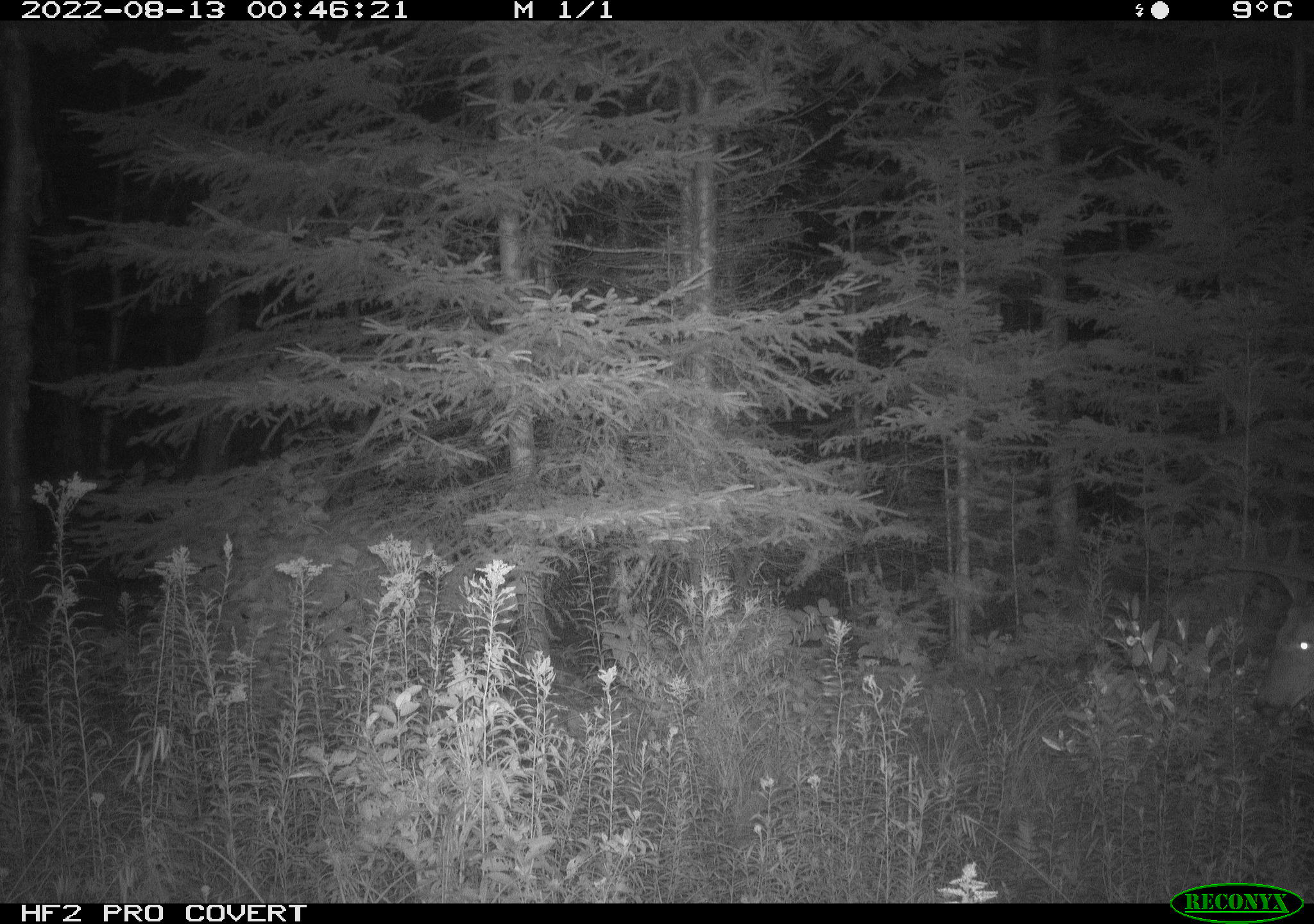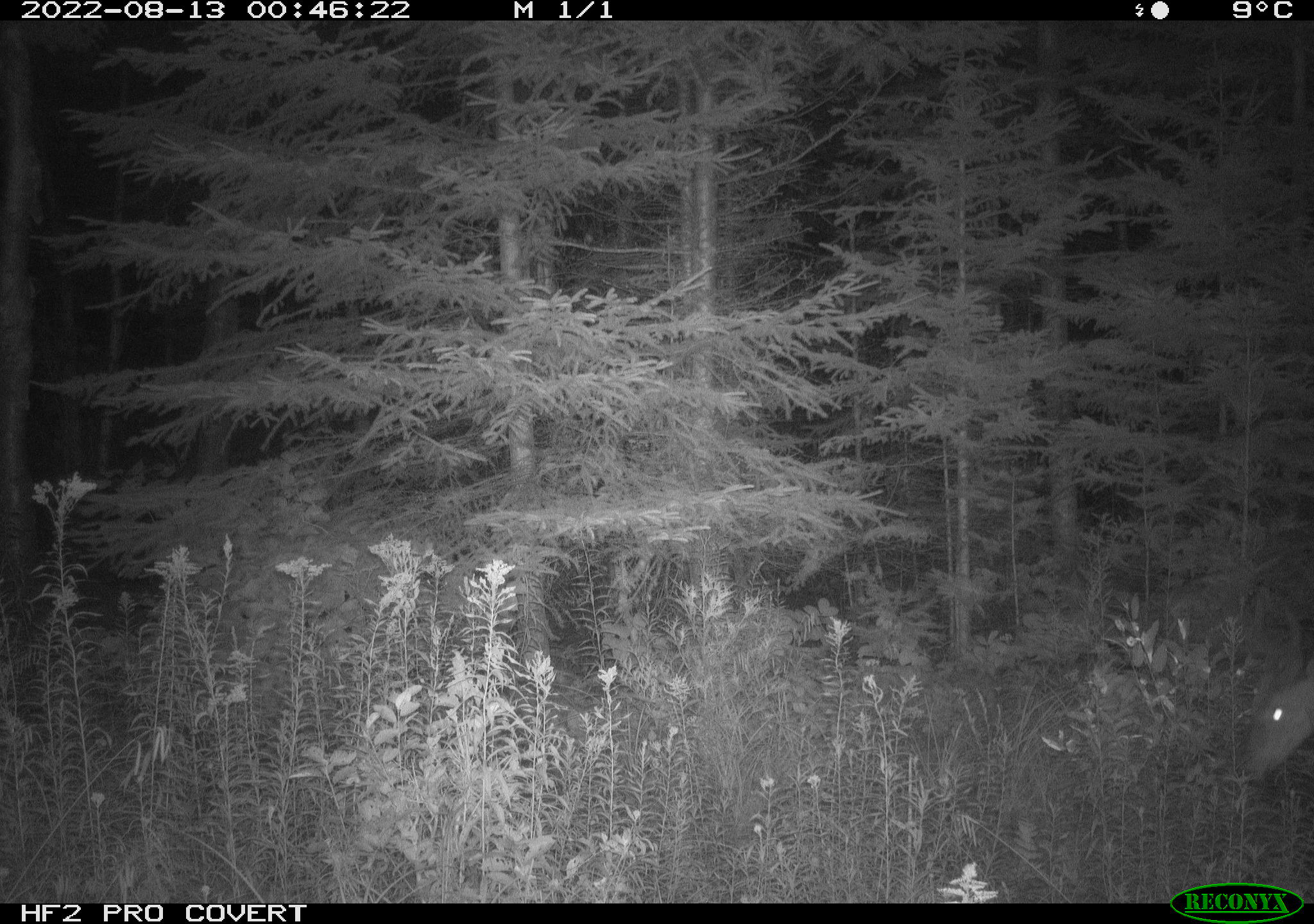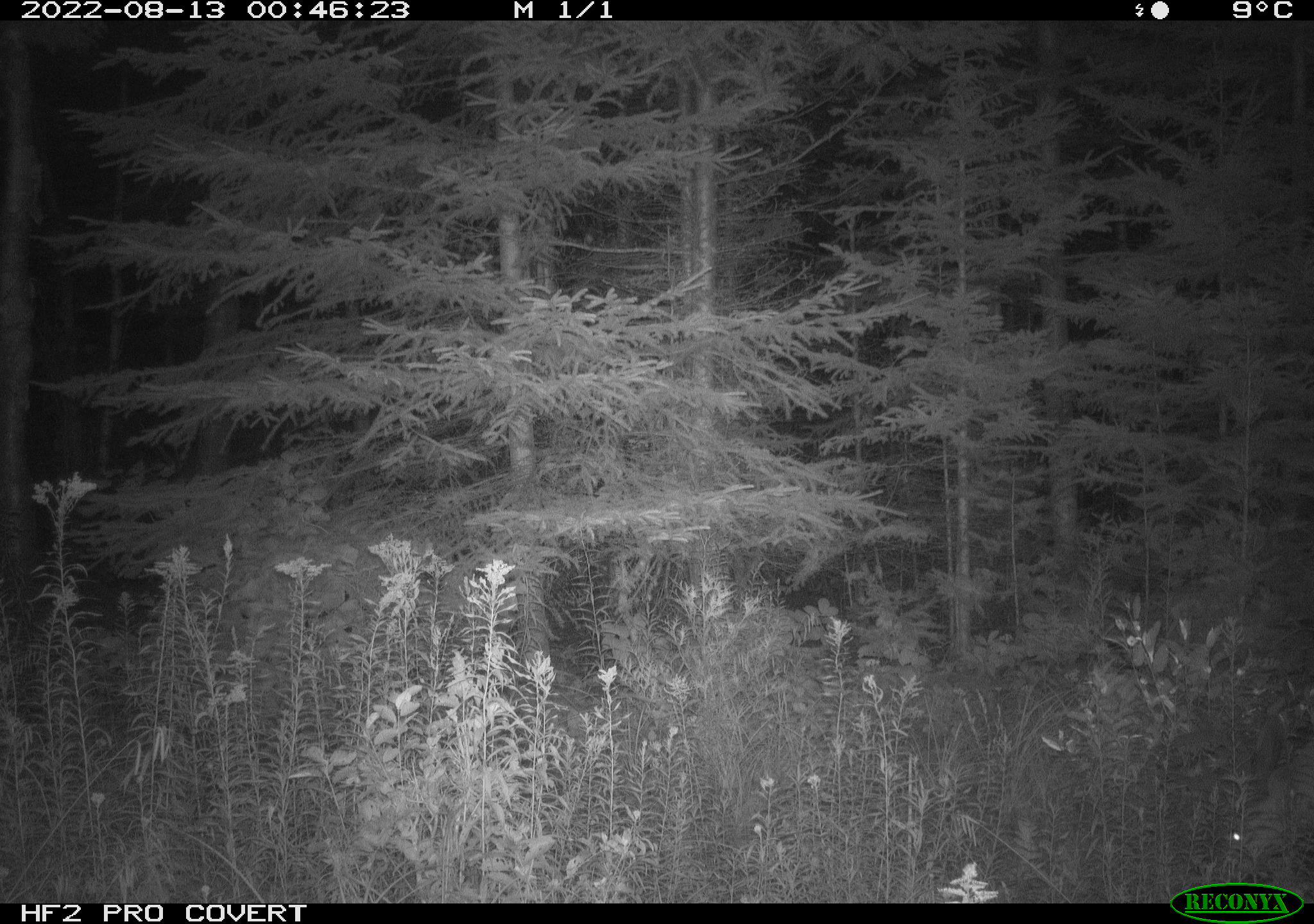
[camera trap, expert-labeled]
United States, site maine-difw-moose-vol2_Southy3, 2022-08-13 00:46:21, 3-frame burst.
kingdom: Animalia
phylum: Chordata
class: Mammalia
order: Artiodactyla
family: Cervidae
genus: Odocoileus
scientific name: Odocoileus virginianus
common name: white-tailed deer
White-tailed deer (Odocoileus virginianus).